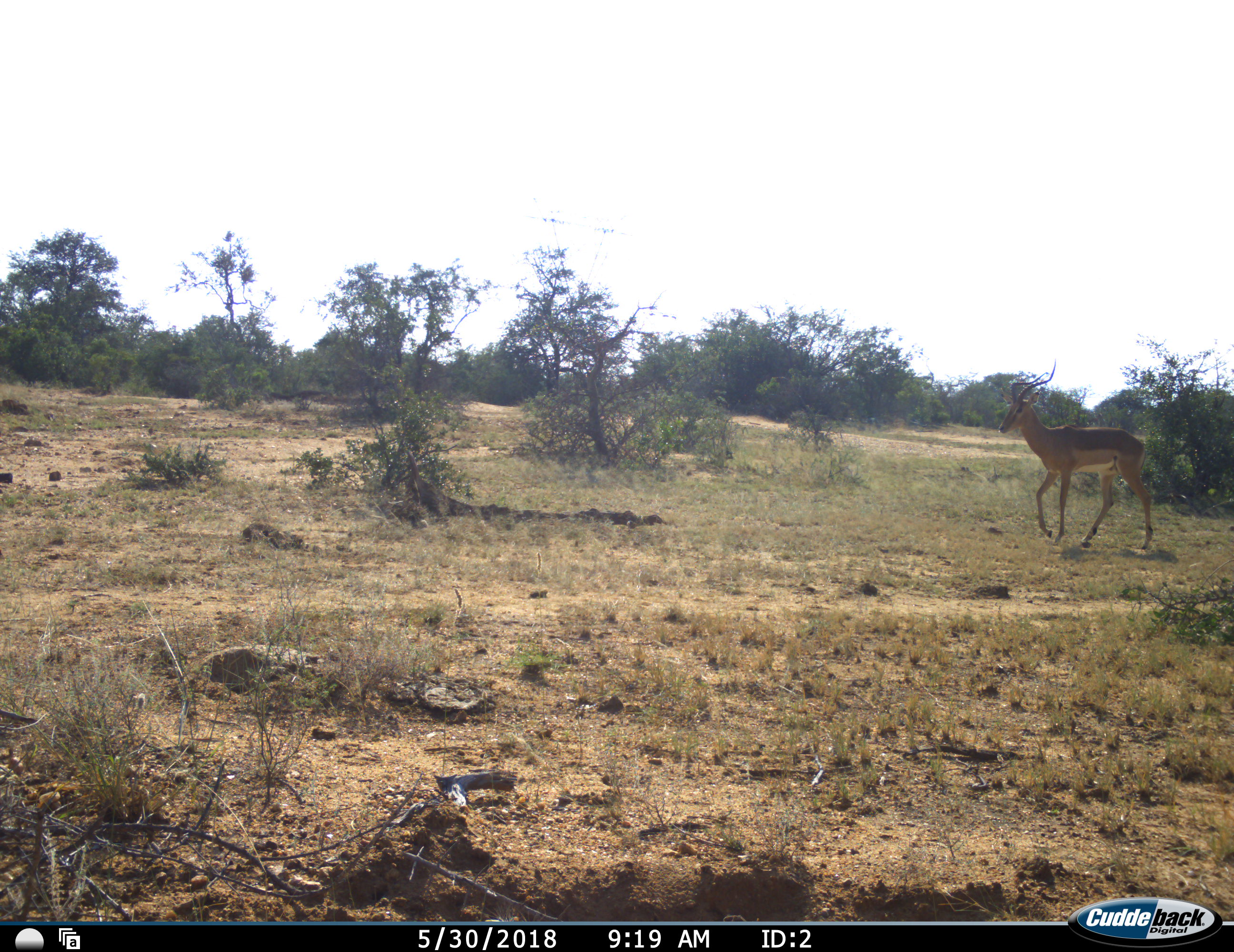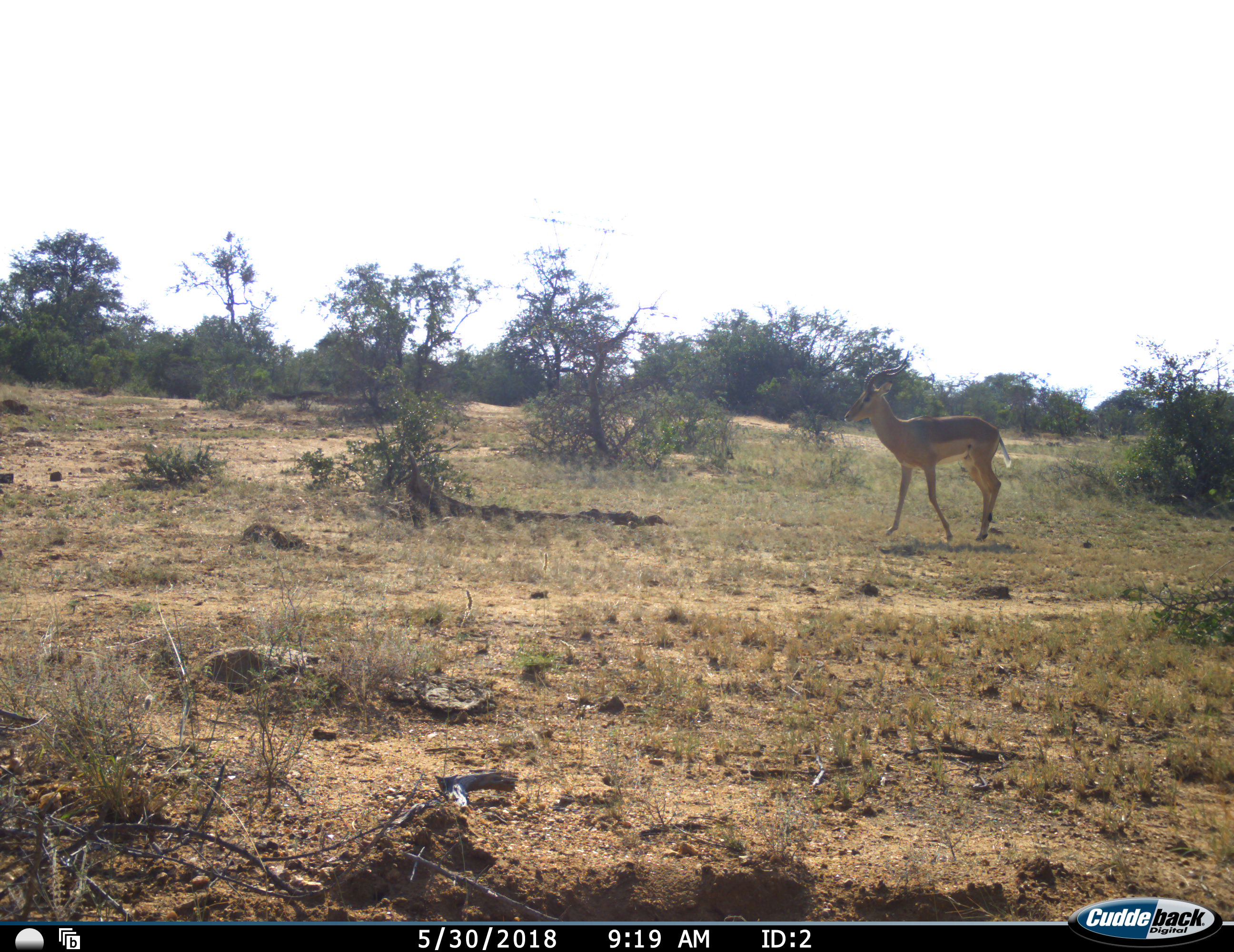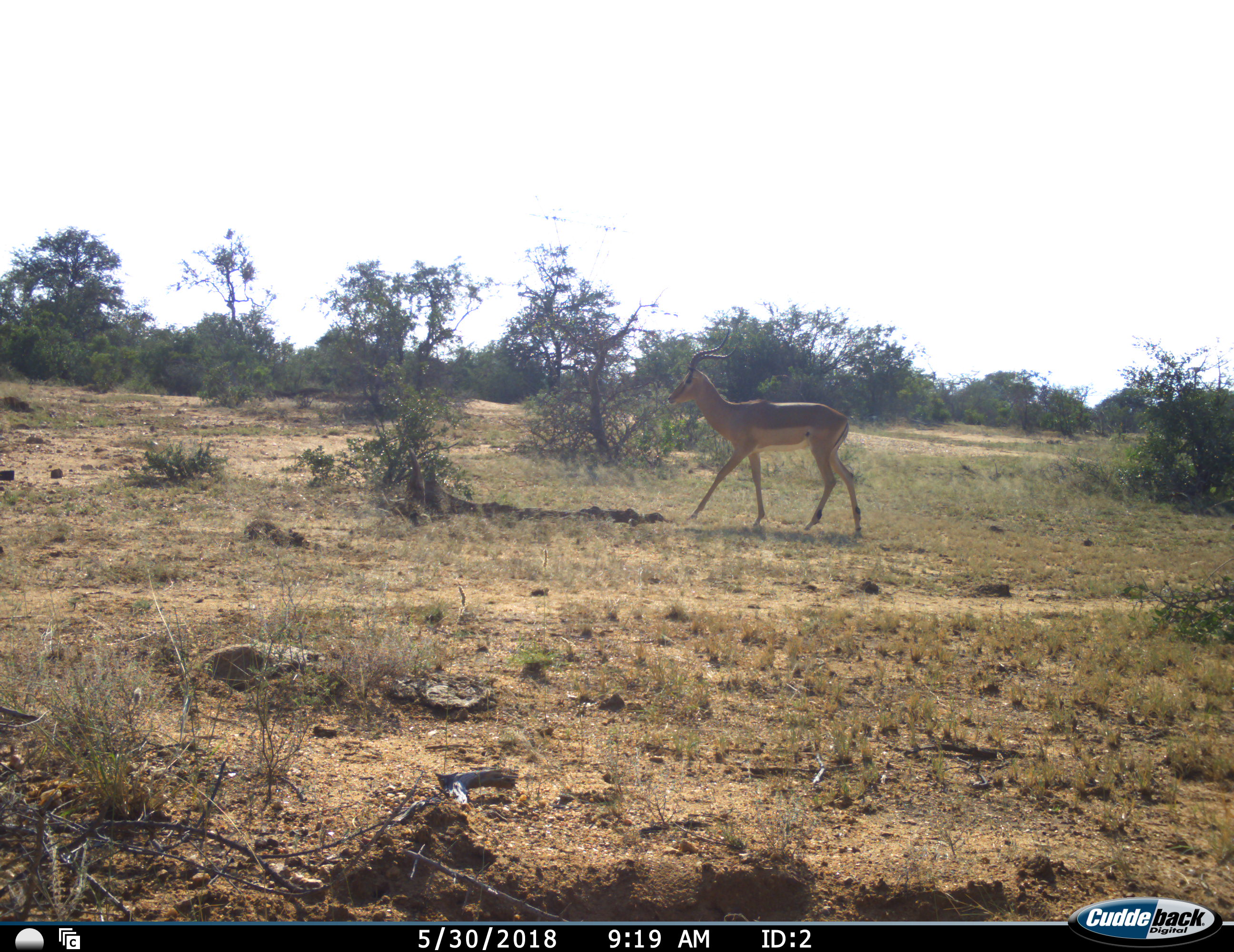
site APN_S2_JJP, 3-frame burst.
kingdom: Animalia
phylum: Chordata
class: Mammalia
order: Artiodactyla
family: Bovidae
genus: Aepyceros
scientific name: Aepyceros melampus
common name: impala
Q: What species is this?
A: Impala (Aepyceros melampus).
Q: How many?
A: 1.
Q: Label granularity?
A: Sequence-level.